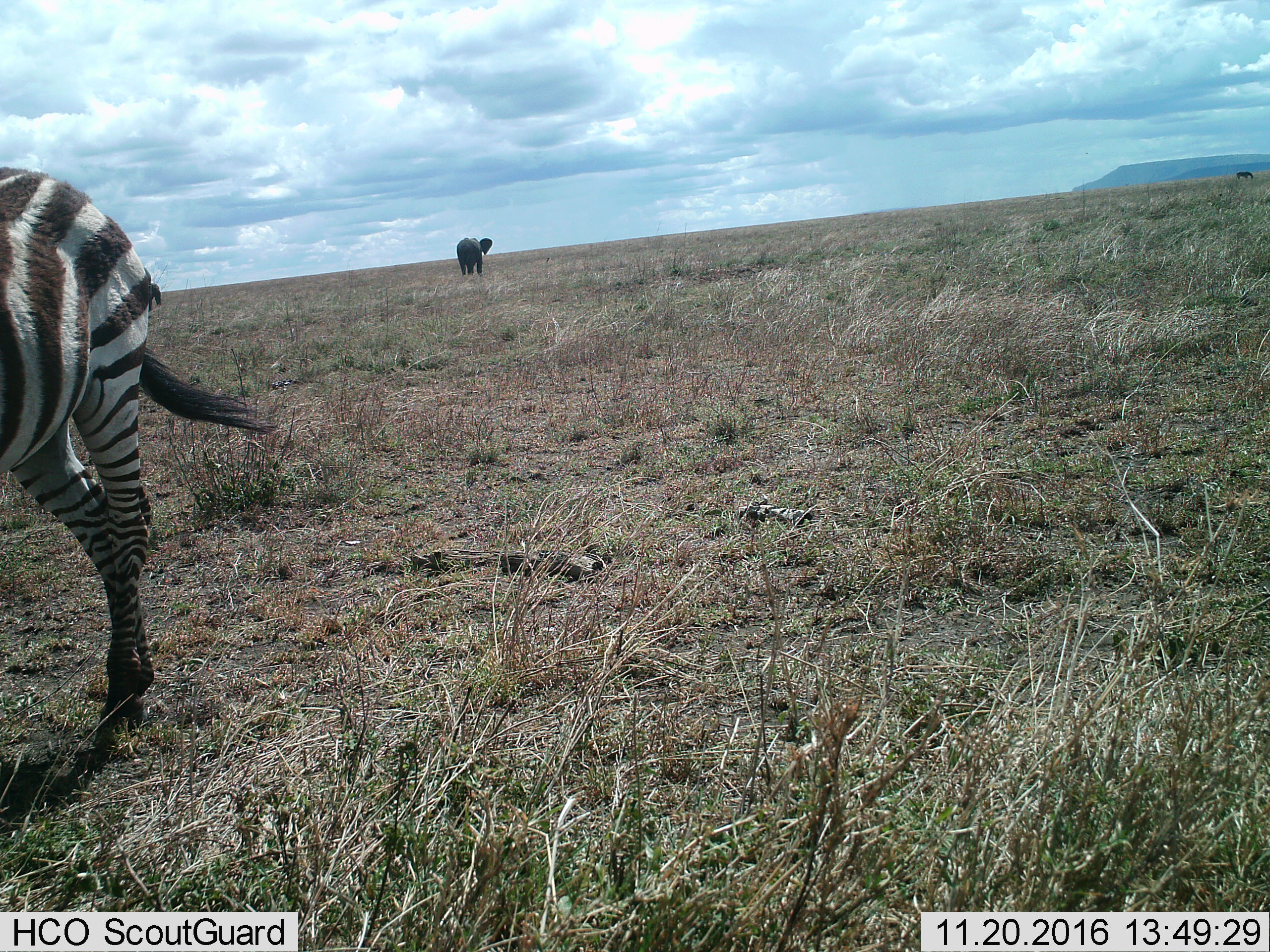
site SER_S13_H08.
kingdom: Animalia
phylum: Chordata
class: Mammalia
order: Proboscidea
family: Elephantidae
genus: Loxodonta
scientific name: Loxodonta africana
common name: african bush elephant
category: elephant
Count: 1.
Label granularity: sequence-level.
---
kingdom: Animalia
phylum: Chordata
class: Mammalia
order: Perissodactyla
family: Equidae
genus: Equus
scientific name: Equus quagga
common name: plains zebra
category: zebraplains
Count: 1.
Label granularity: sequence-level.